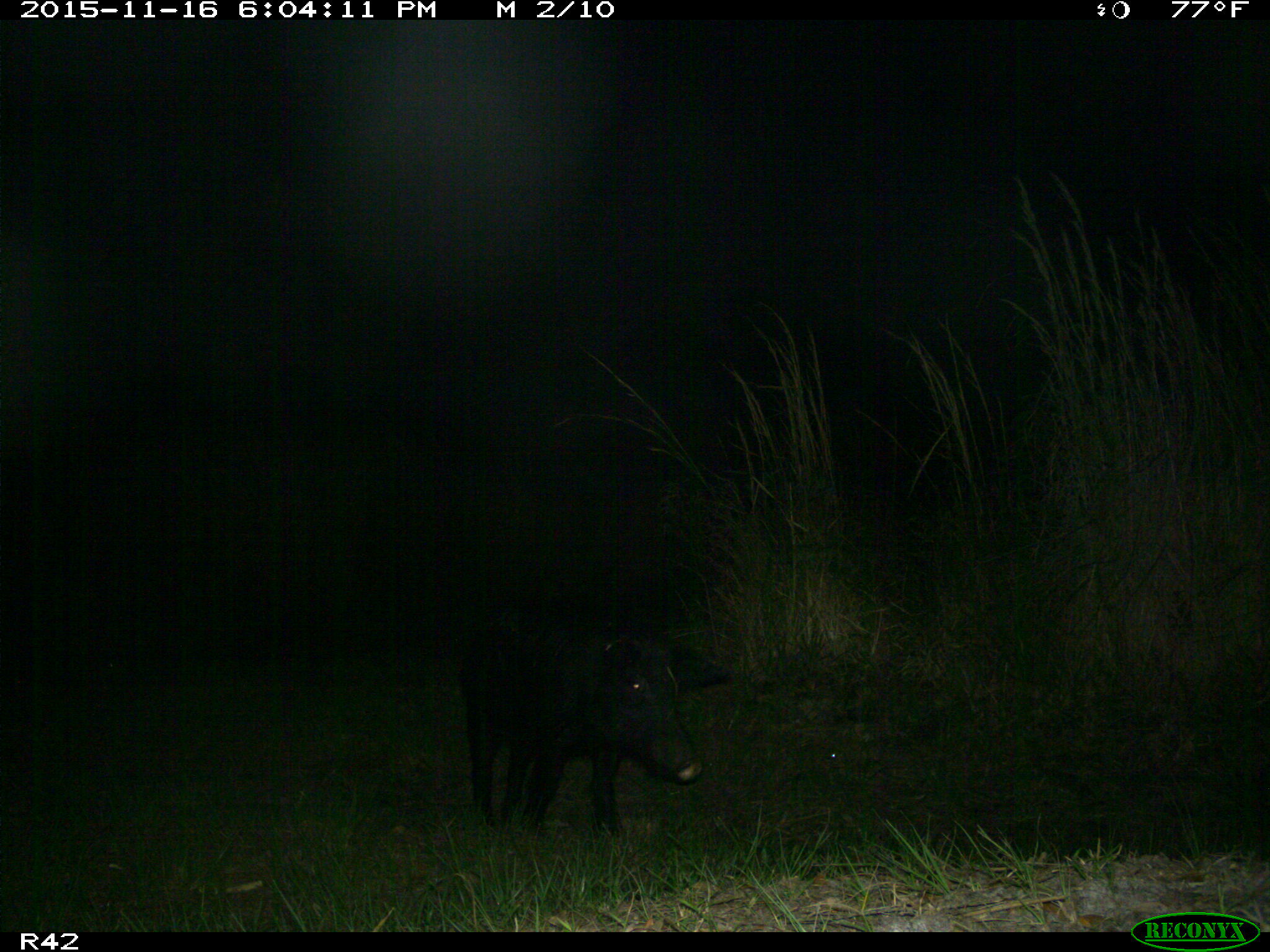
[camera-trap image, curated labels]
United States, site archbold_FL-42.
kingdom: Animalia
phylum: Chordata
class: Mammalia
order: Artiodactyla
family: Suidae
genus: Sus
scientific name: Sus scrofa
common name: wild boar